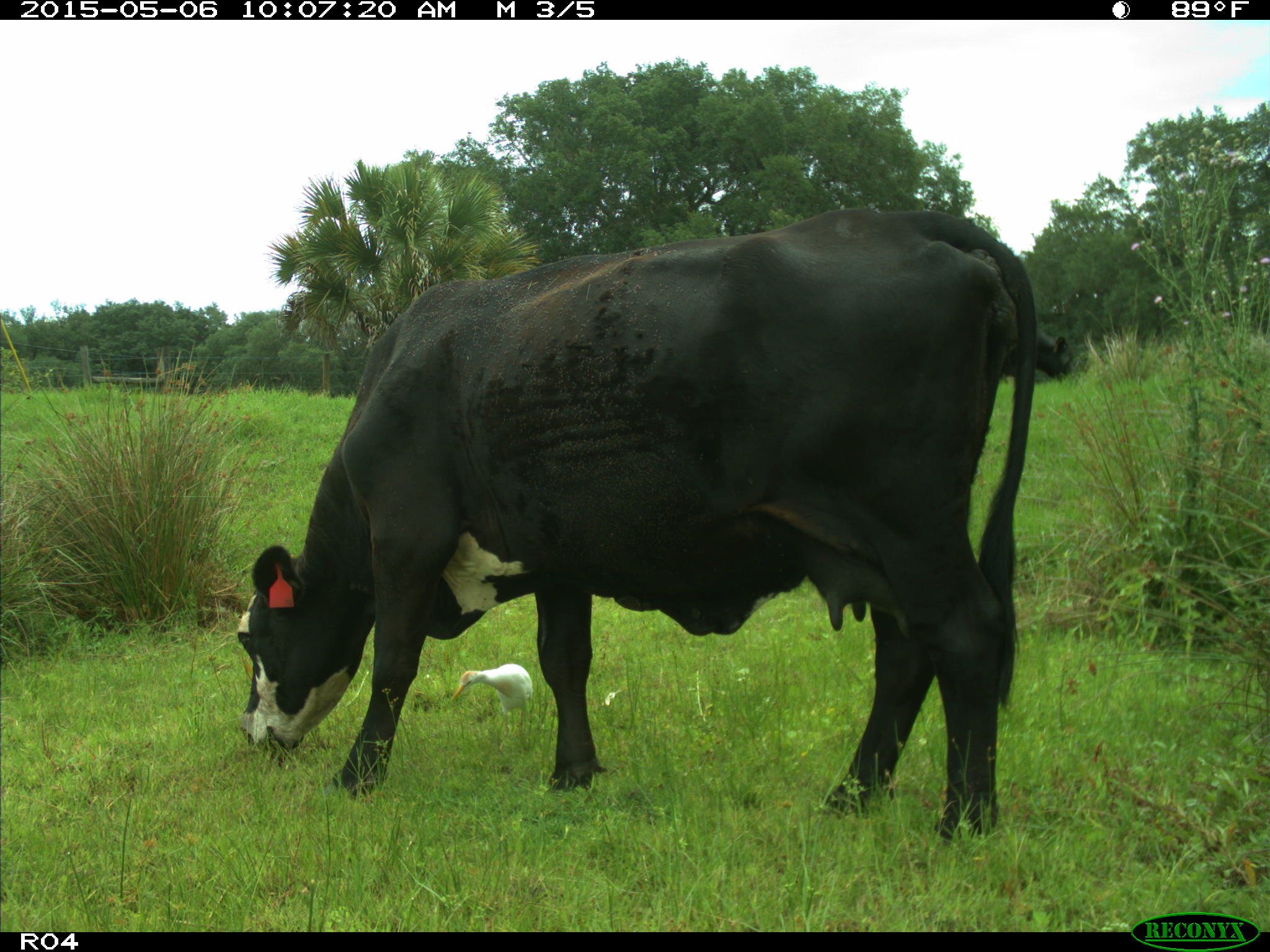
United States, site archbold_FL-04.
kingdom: Animalia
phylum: Chordata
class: Mammalia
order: Artiodactyla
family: Bovidae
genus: Bos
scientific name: Bos taurus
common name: domestic cow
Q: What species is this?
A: Bos taurus (domestic cow).